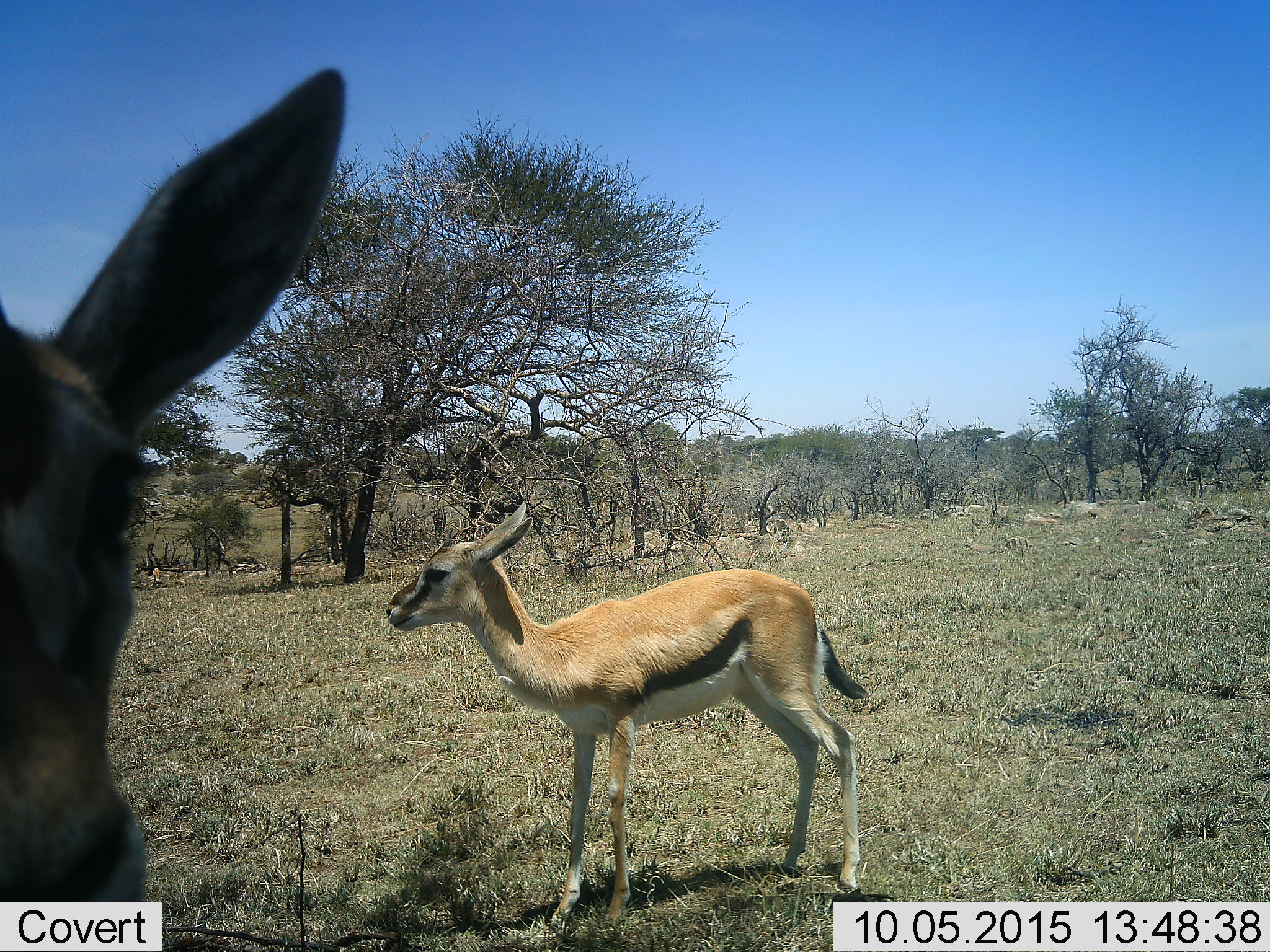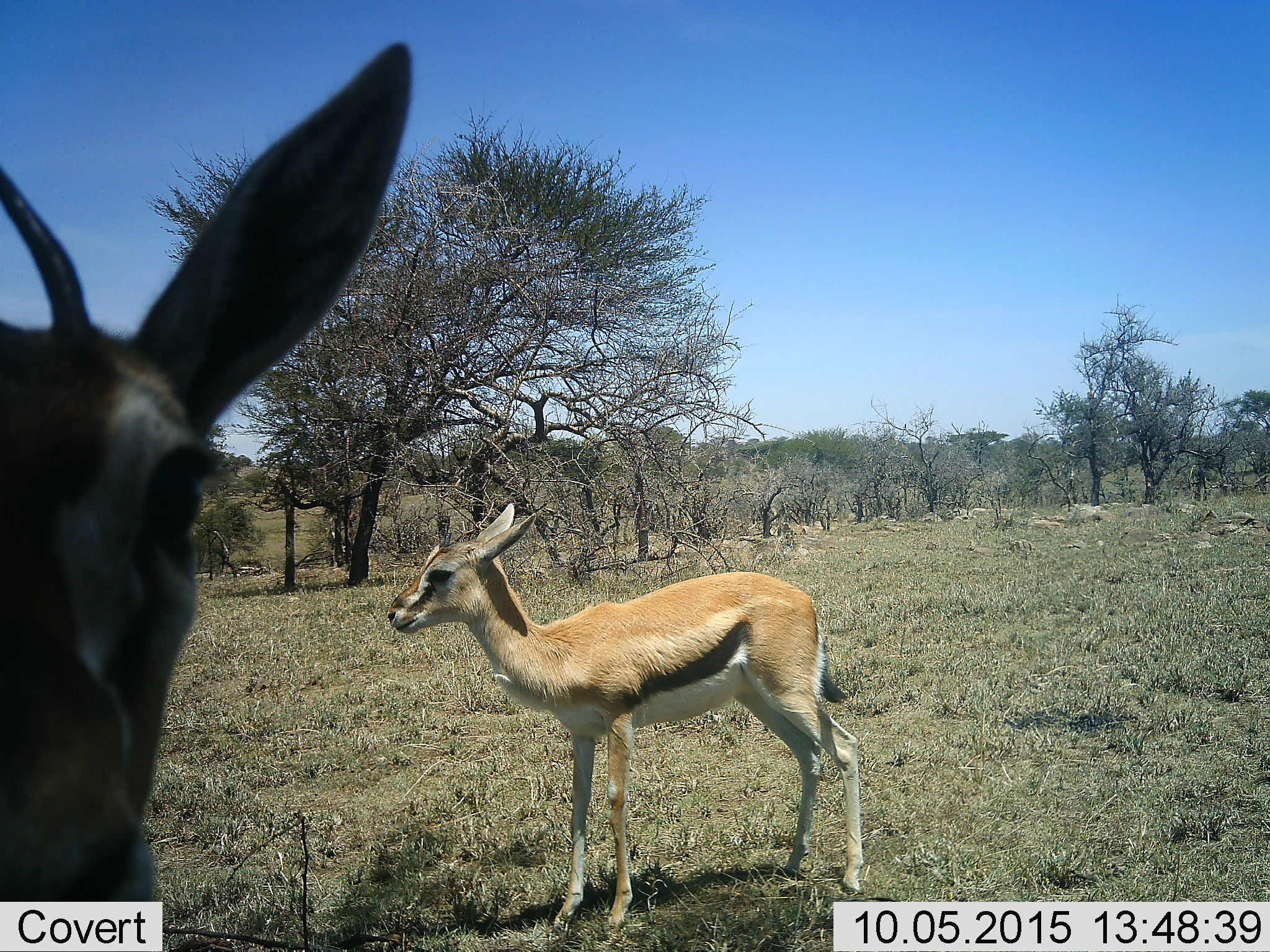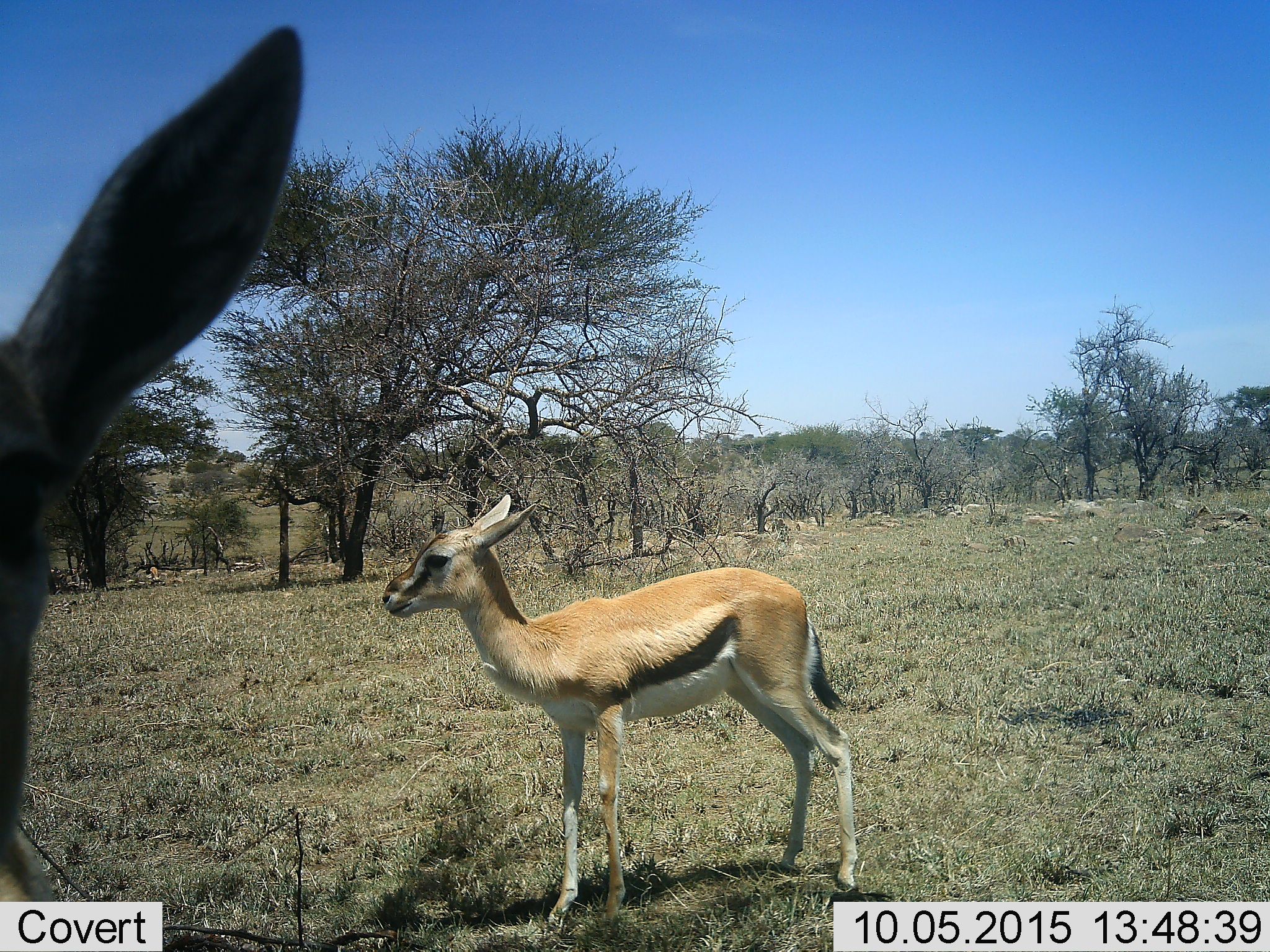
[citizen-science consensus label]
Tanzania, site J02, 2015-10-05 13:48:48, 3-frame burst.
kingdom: Animalia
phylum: Chordata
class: Mammalia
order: Artiodactyla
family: Bovidae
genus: Eudorcas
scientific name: Eudorcas thomsonii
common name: thomson's gazelle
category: gazellethomsons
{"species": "gazellethomsons (thomson's gazelle) (Eudorcas thomsonii)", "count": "2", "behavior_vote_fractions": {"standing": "100%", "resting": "0%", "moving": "22%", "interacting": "0%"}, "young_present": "56%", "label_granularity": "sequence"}